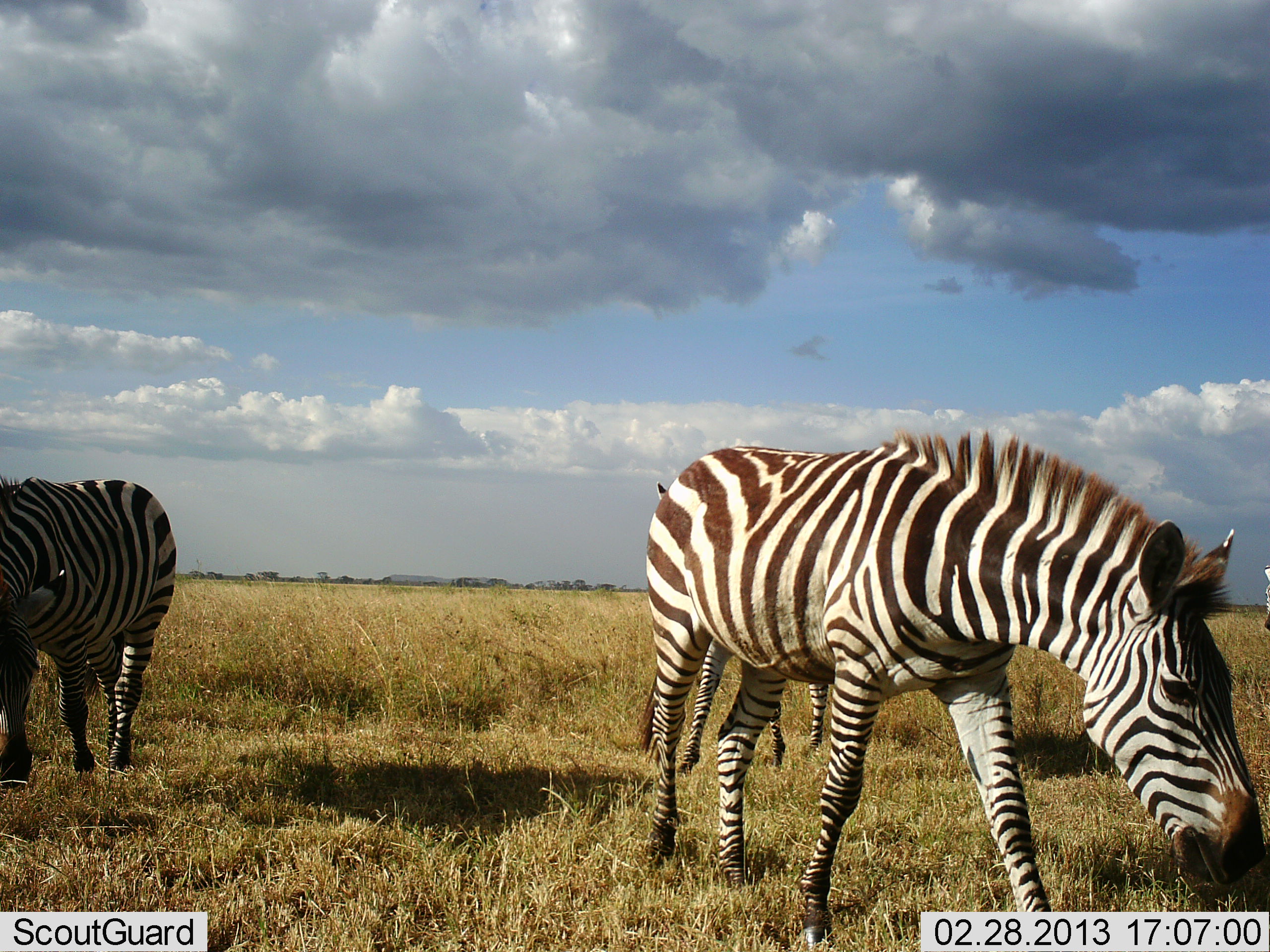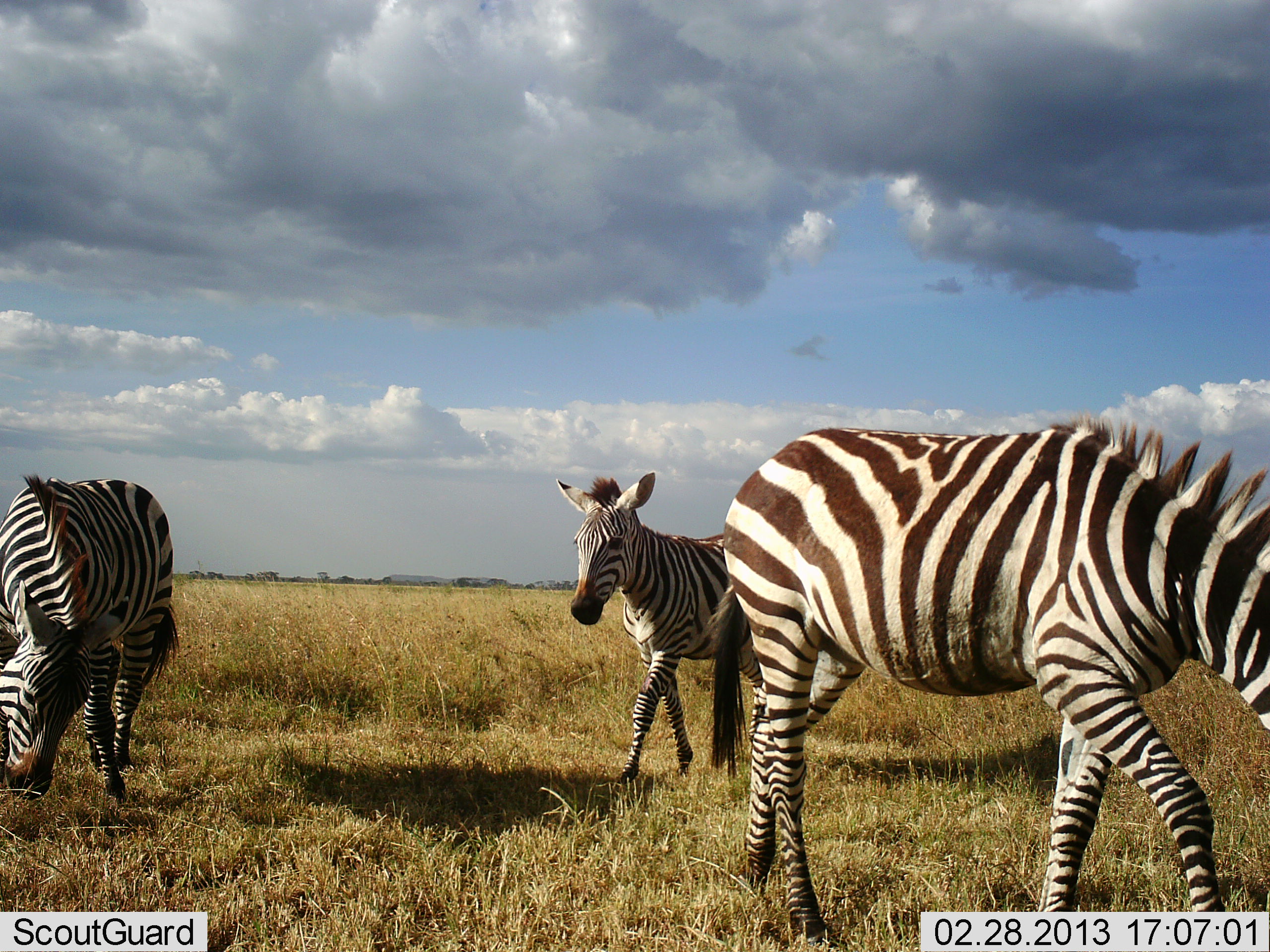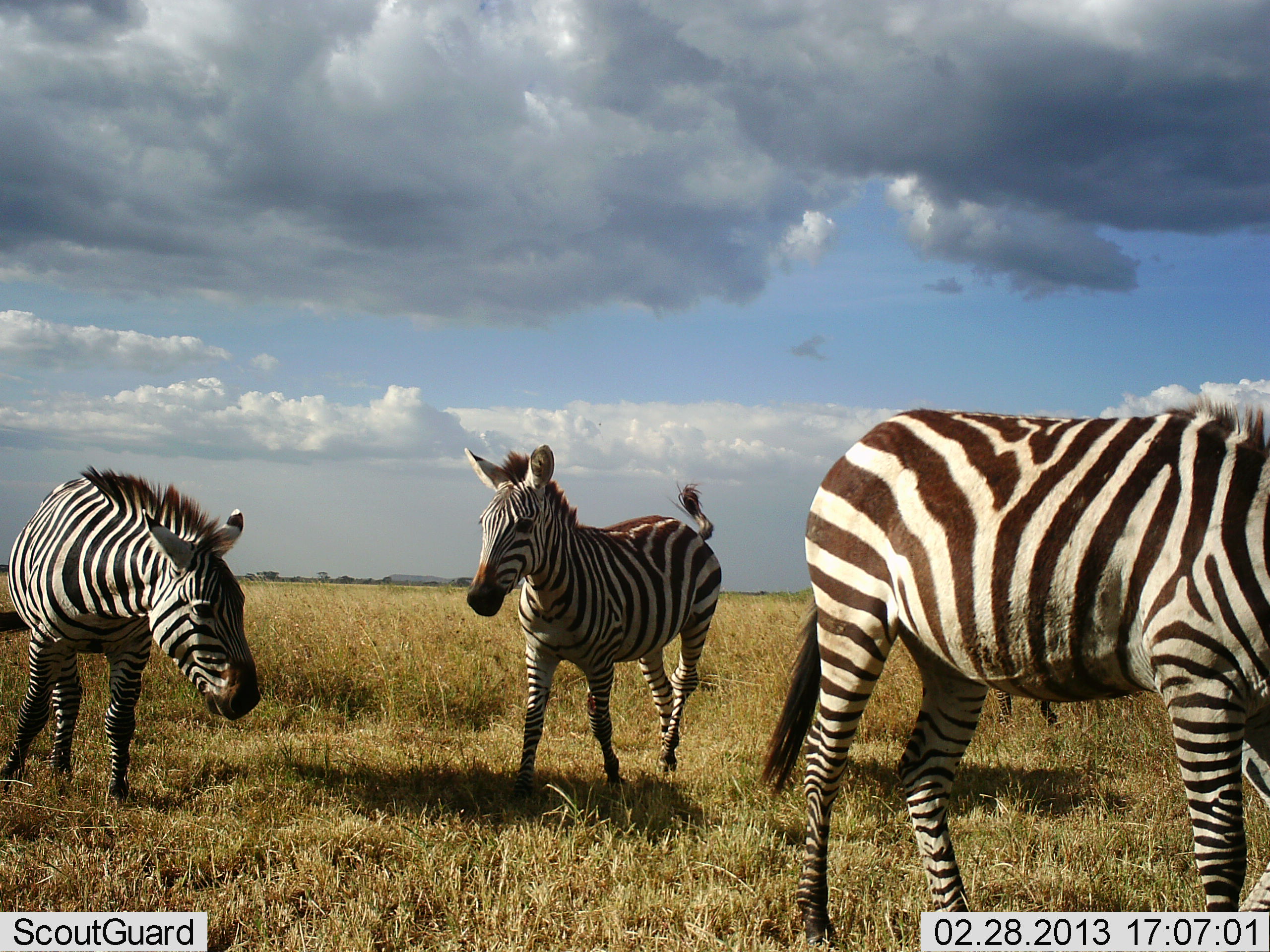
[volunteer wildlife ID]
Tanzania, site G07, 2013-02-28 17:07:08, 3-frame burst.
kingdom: Animalia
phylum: Chordata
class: Mammalia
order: Perissodactyla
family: Equidae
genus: Equus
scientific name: Equus quagga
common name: plains zebra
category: zebra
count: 3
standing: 28%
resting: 0%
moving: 69%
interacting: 3%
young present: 3%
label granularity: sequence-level